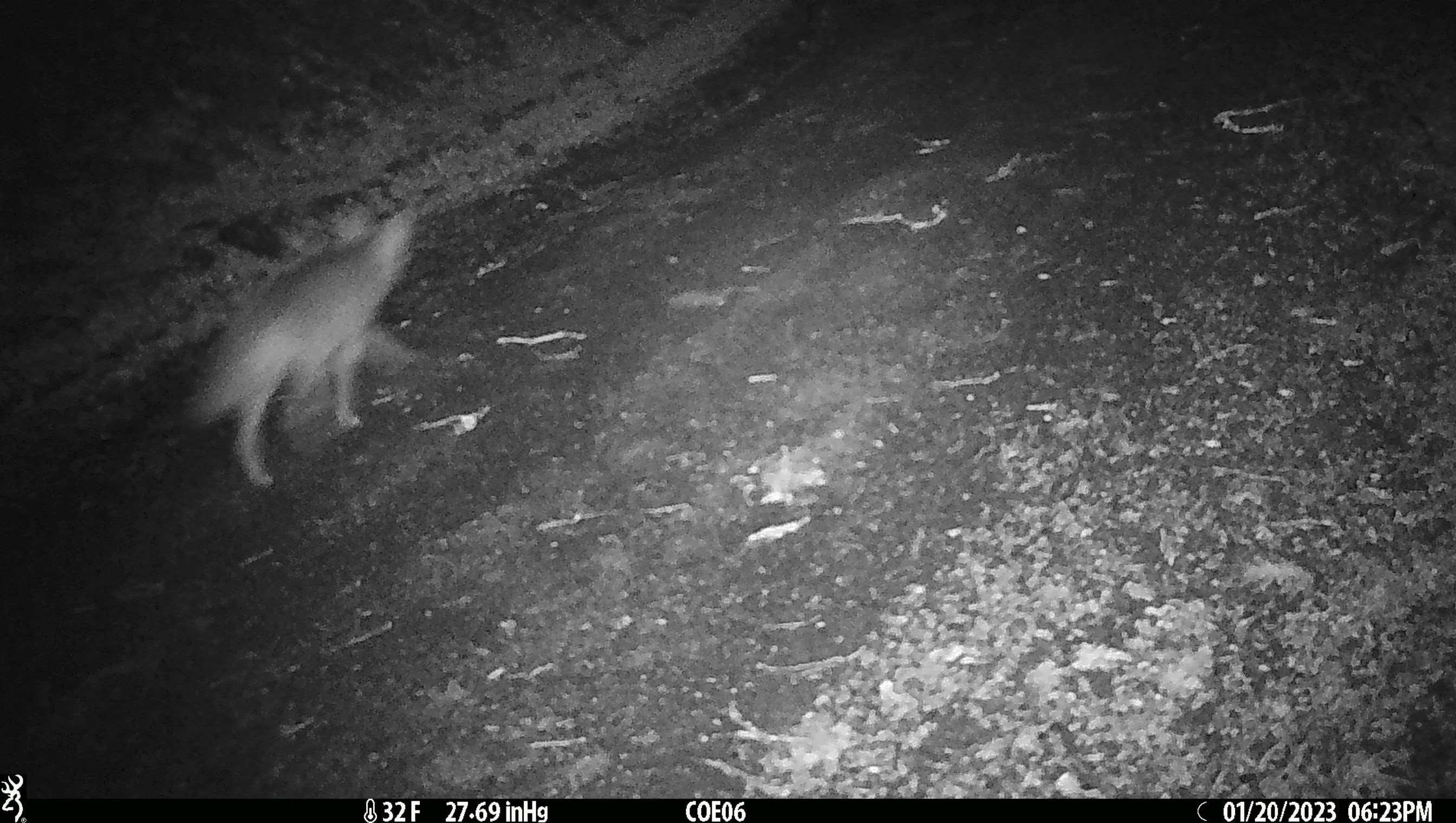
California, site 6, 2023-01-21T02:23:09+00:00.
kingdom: Animalia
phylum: Chordata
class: Mammalia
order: Carnivora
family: Canidae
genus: Canis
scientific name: Canis latrans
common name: coyote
Coyote (Canis latrans).